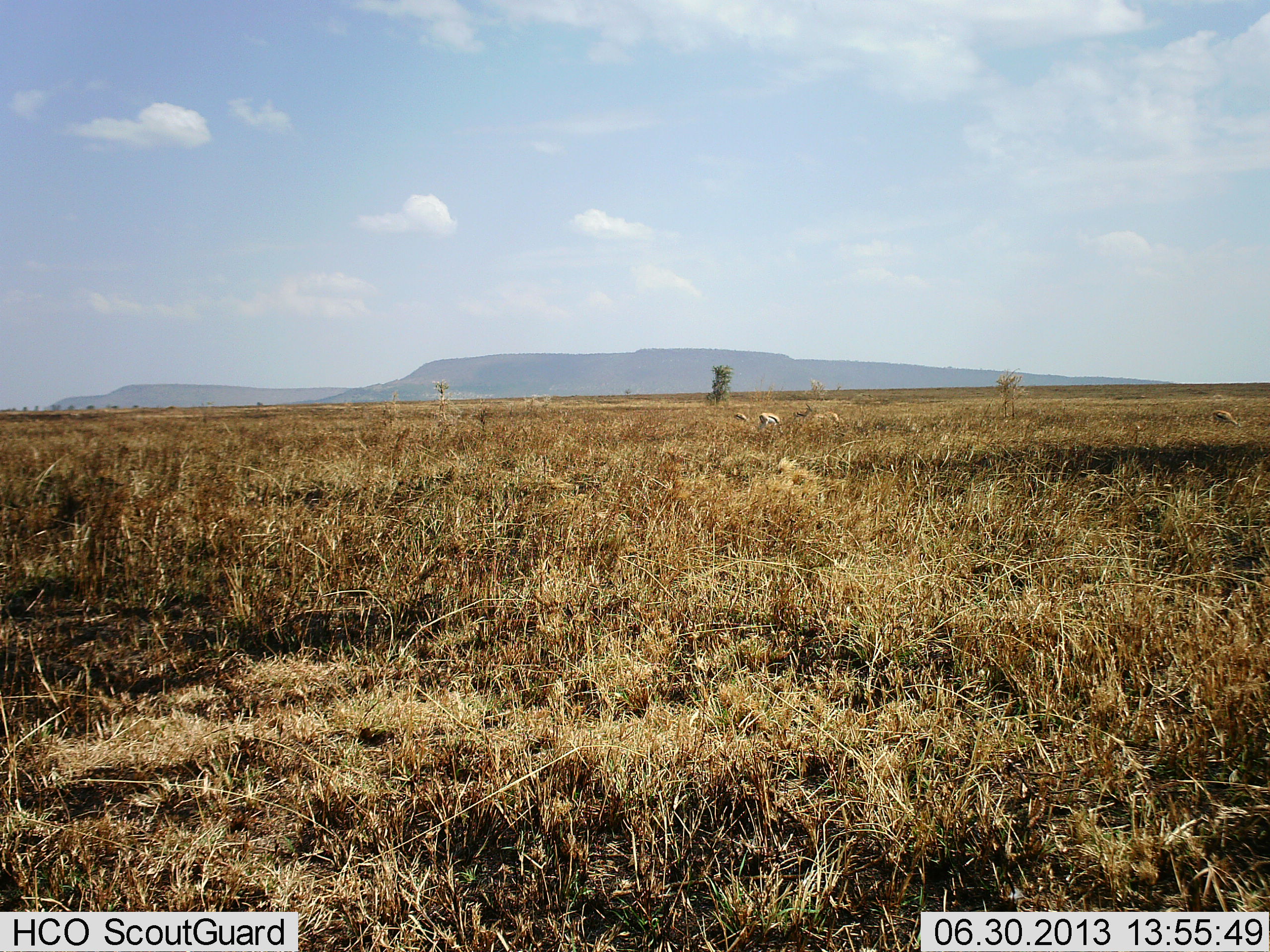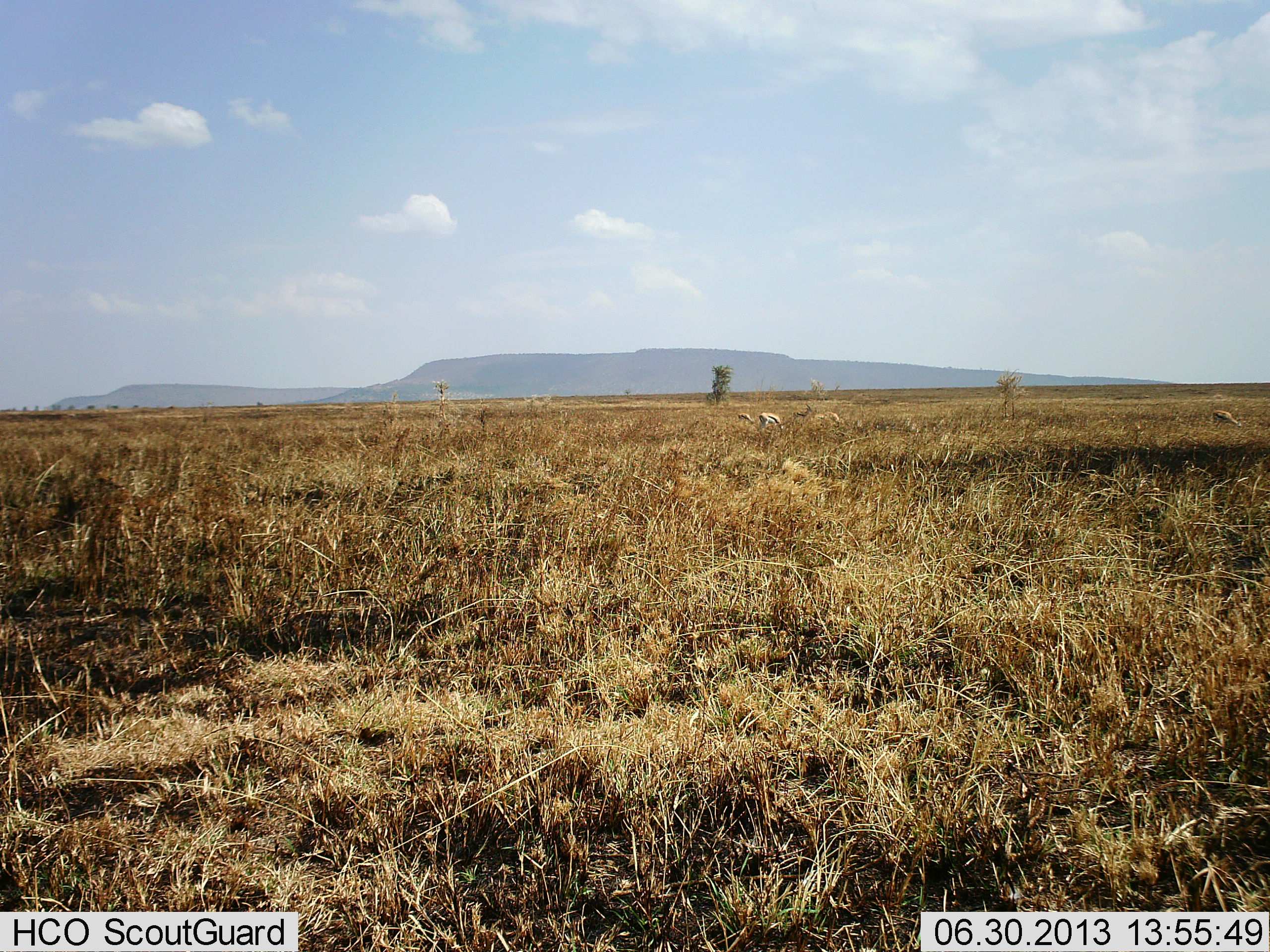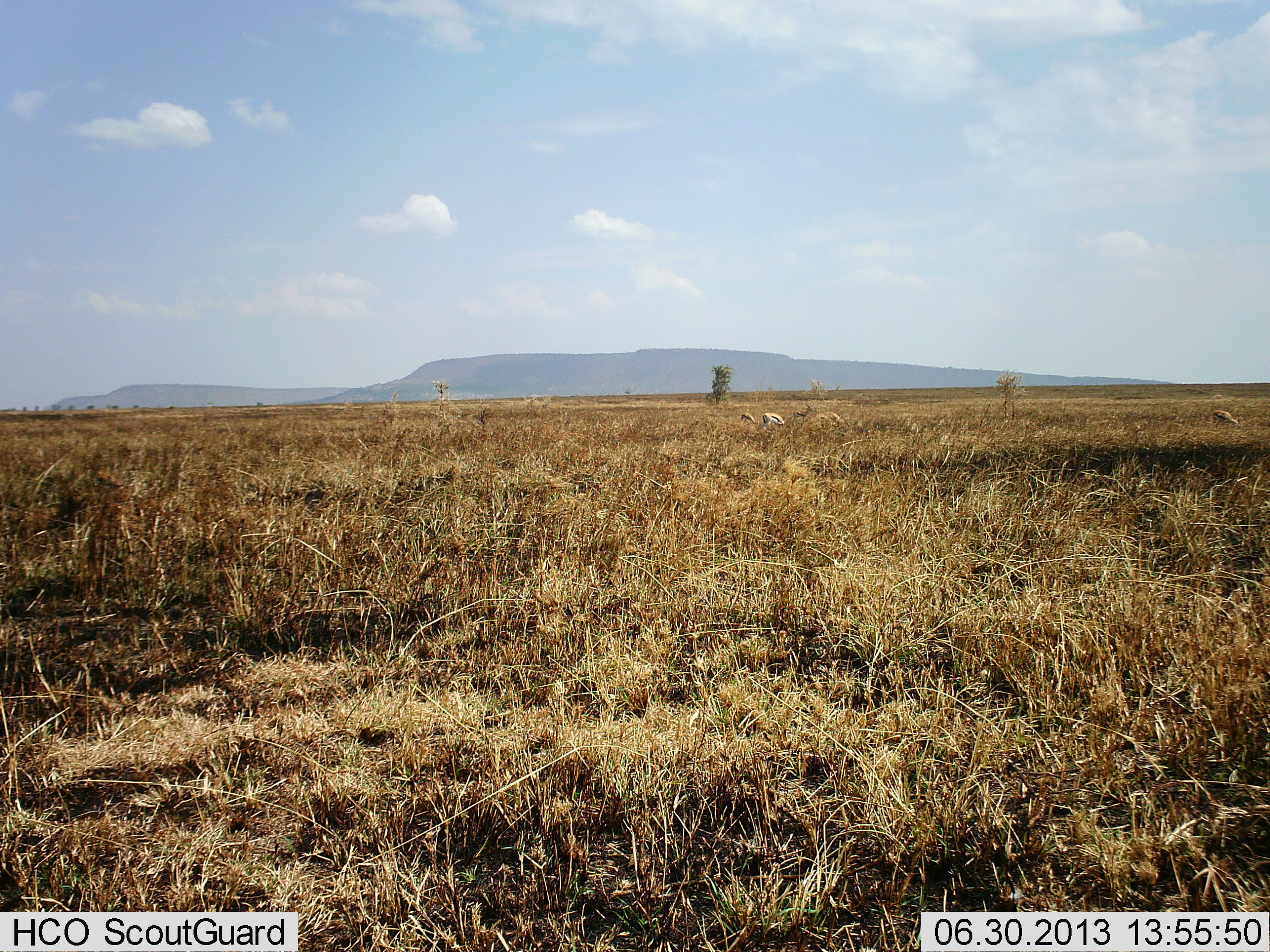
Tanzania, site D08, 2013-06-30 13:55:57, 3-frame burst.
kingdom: Animalia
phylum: Chordata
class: Mammalia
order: Artiodactyla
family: Bovidae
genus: Eudorcas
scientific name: Eudorcas thomsonii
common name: thomson's gazelle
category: gazellethomsons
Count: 4.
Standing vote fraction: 10%.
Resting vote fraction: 0%.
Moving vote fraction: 10%.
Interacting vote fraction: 0%.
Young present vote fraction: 0%.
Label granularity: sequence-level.